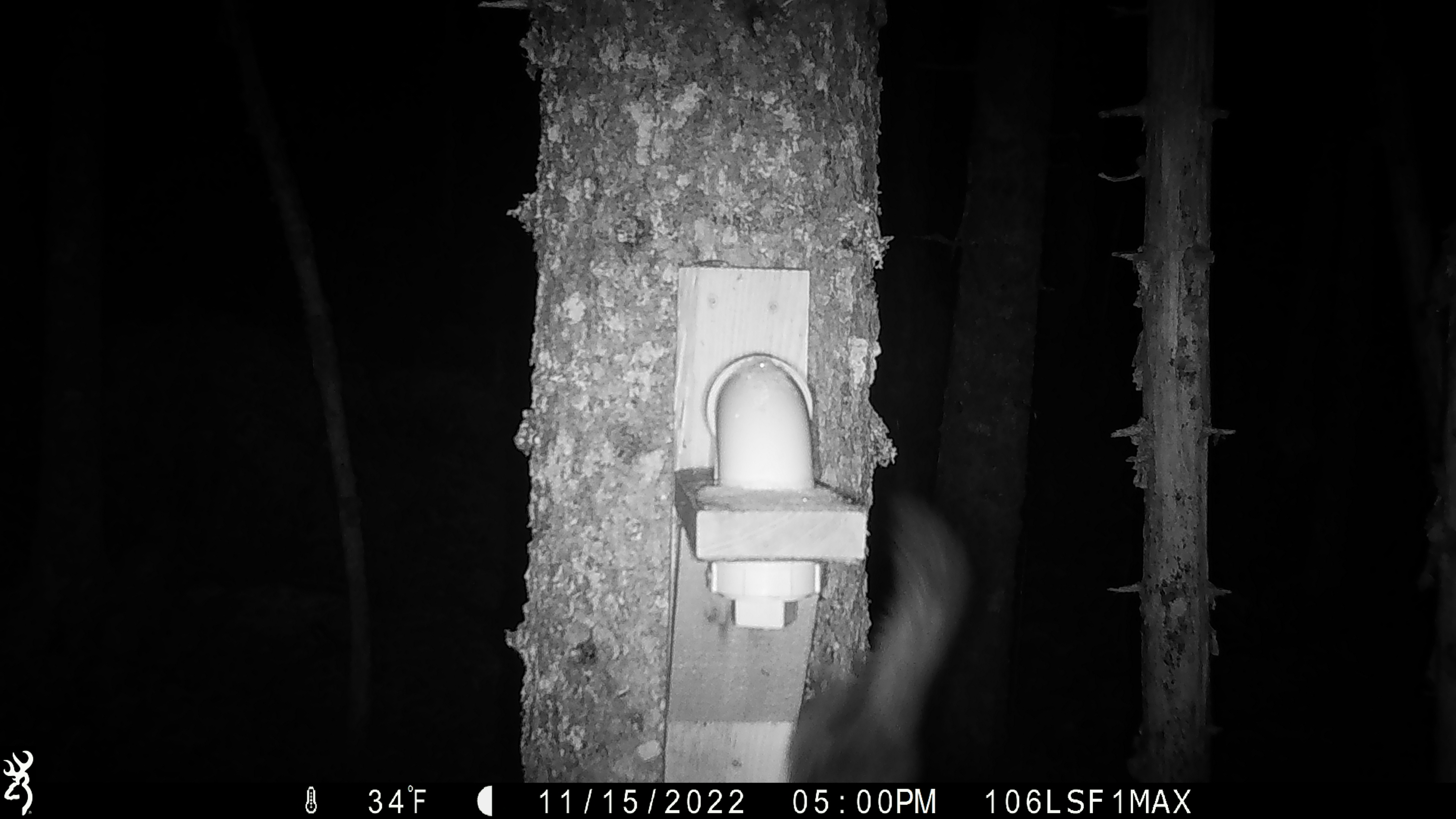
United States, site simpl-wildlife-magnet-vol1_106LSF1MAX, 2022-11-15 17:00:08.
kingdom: Animalia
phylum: Chordata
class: Mammalia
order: Carnivora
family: Mustelidae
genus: Martes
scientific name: Martes americana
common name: american marten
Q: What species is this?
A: American marten (Martes americana).